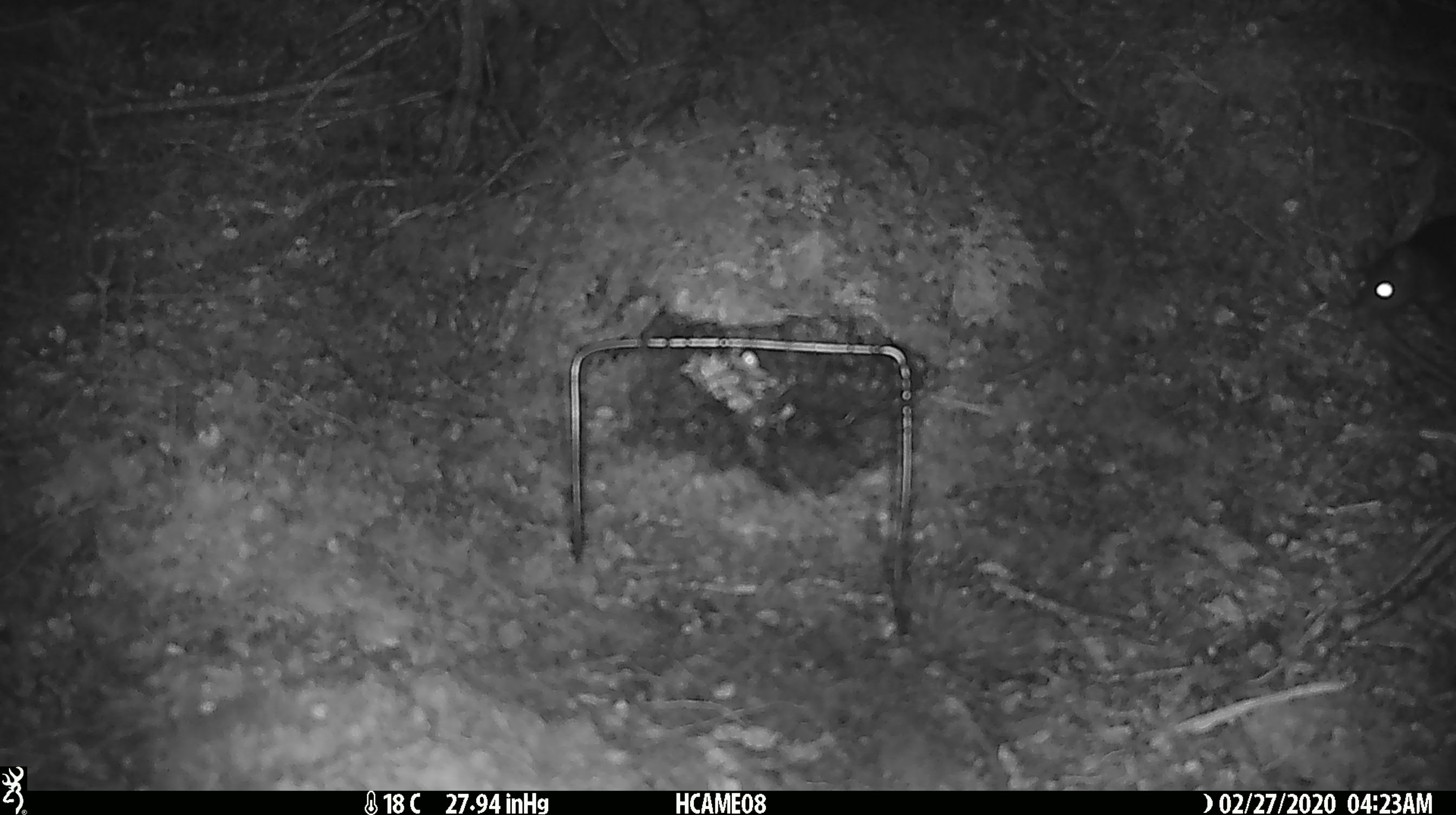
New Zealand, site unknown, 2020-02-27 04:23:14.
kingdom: Animalia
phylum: Chordata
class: Mammalia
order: Rodentia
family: Muridae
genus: Mus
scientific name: Mus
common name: mouse